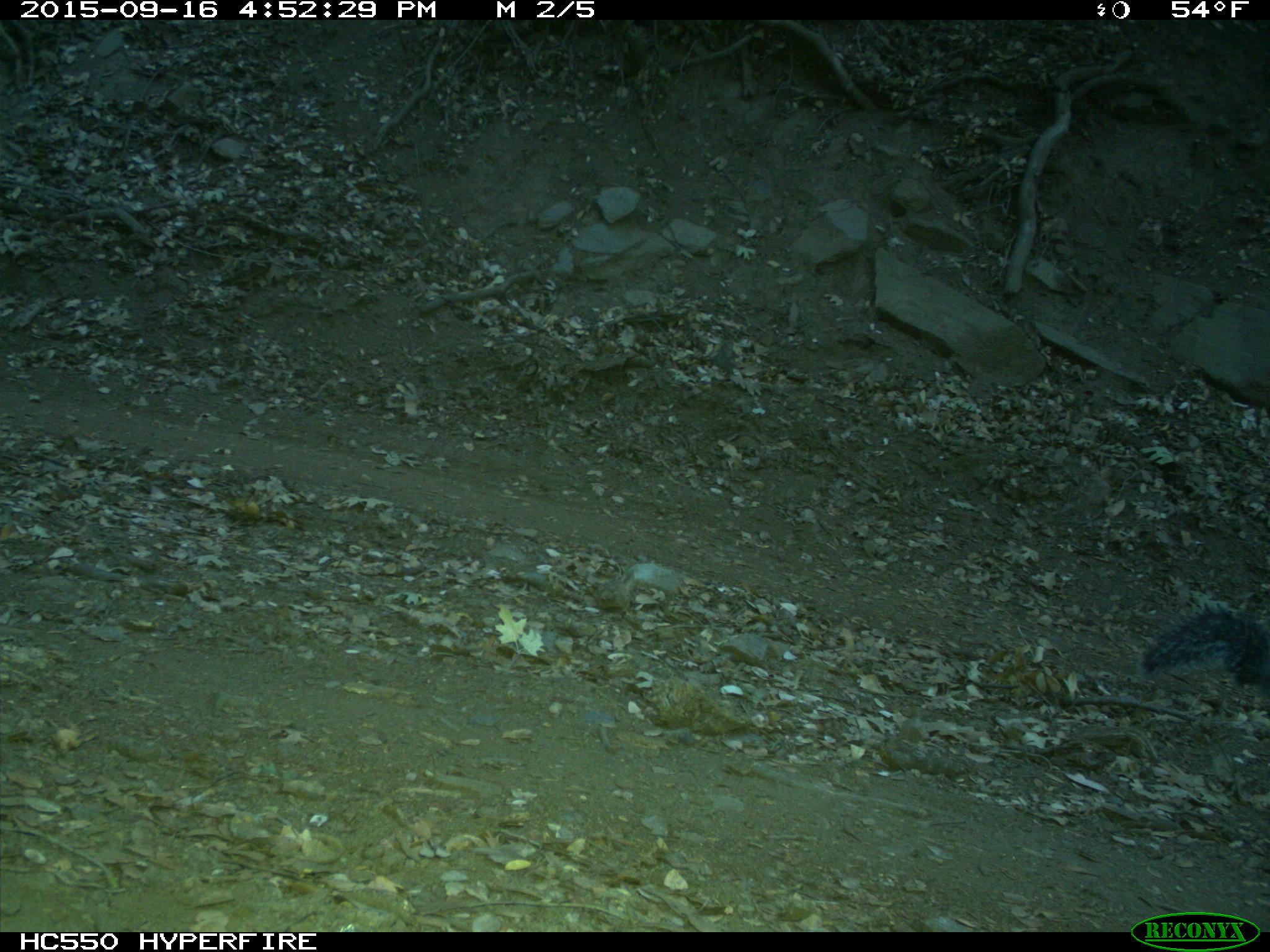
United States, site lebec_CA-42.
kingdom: Animalia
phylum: Chordata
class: Mammalia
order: Rodentia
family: Sciuridae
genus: Sciurus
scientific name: Sciurus carolinensis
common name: eastern gray squirrel